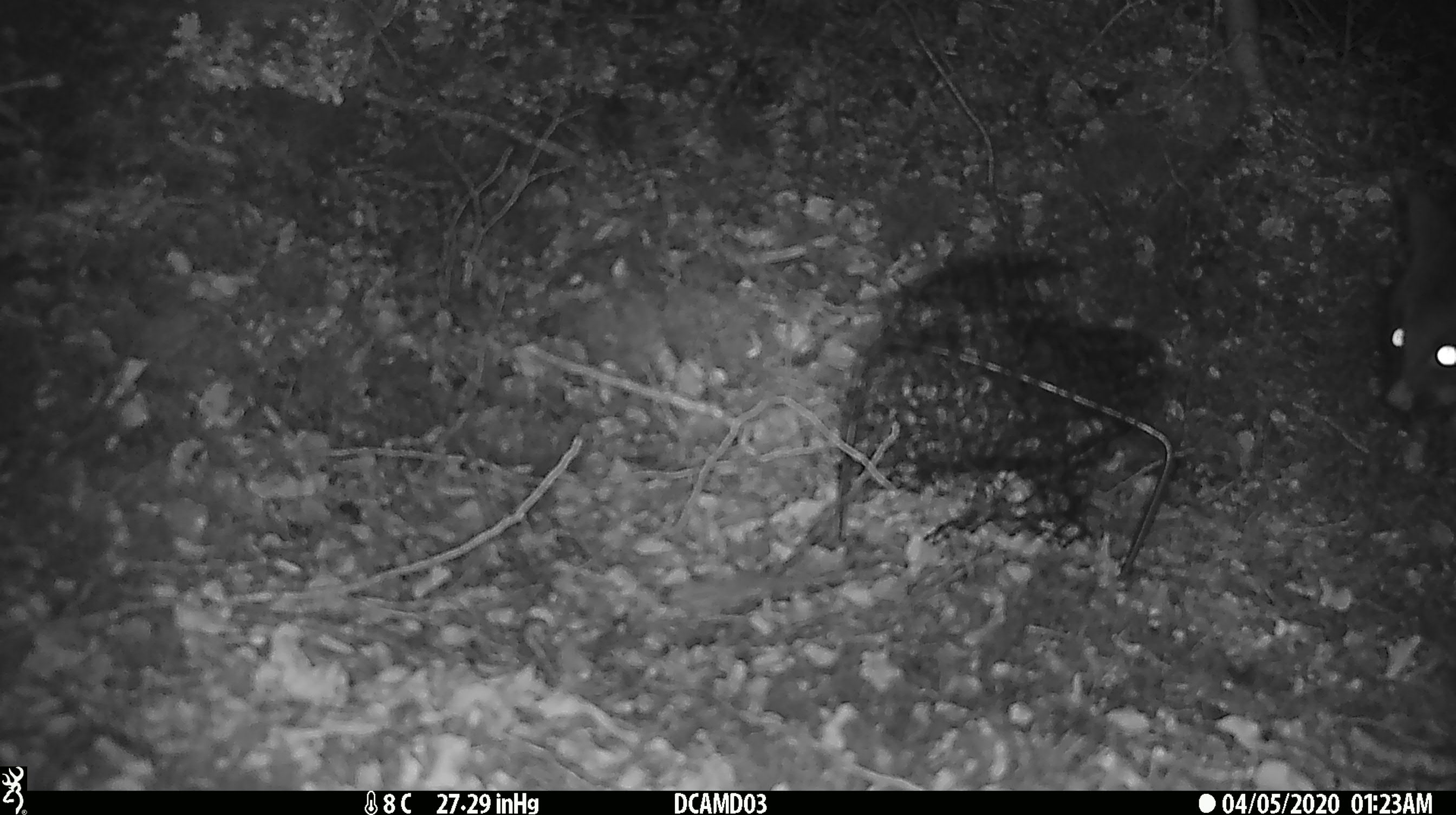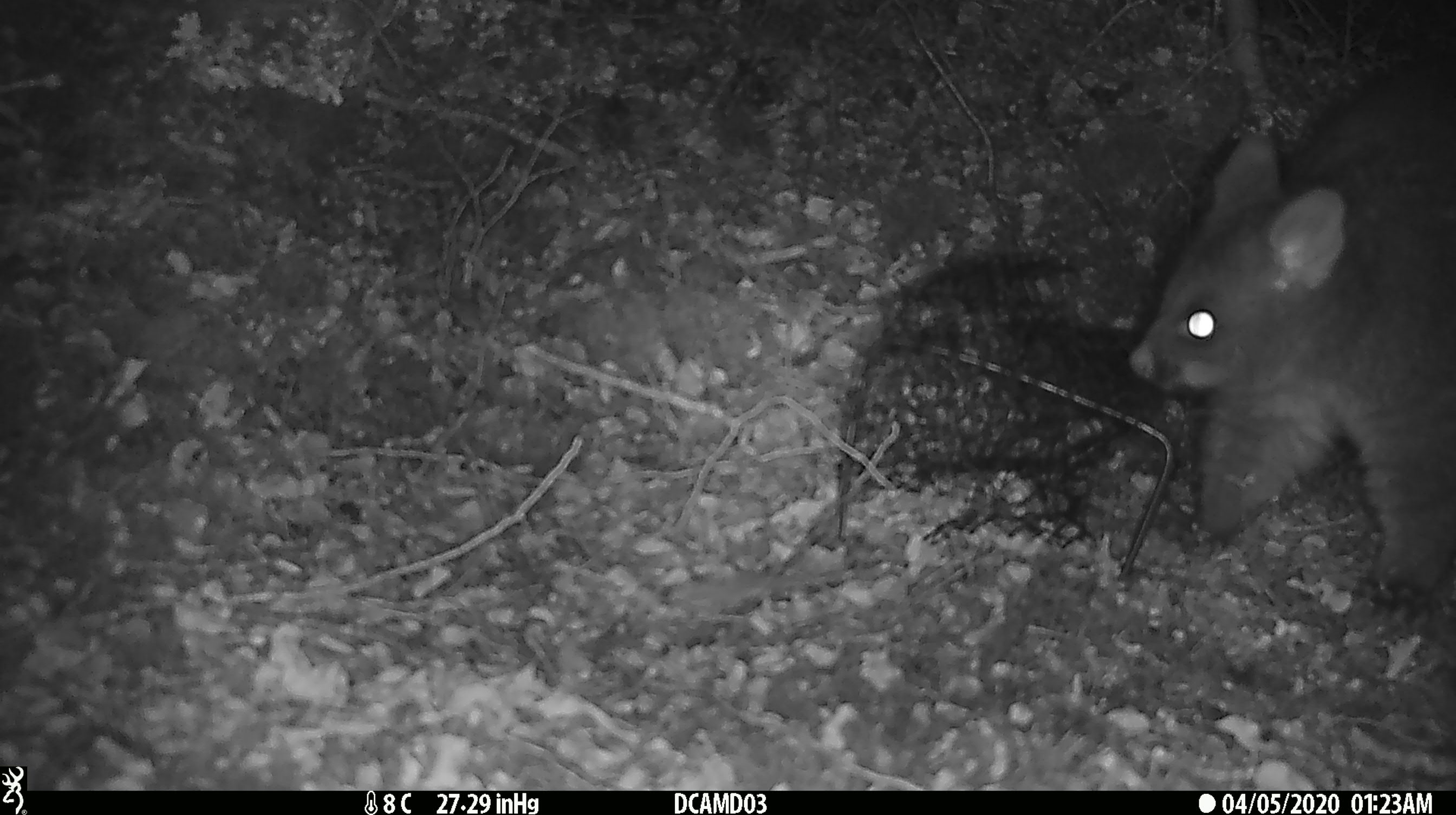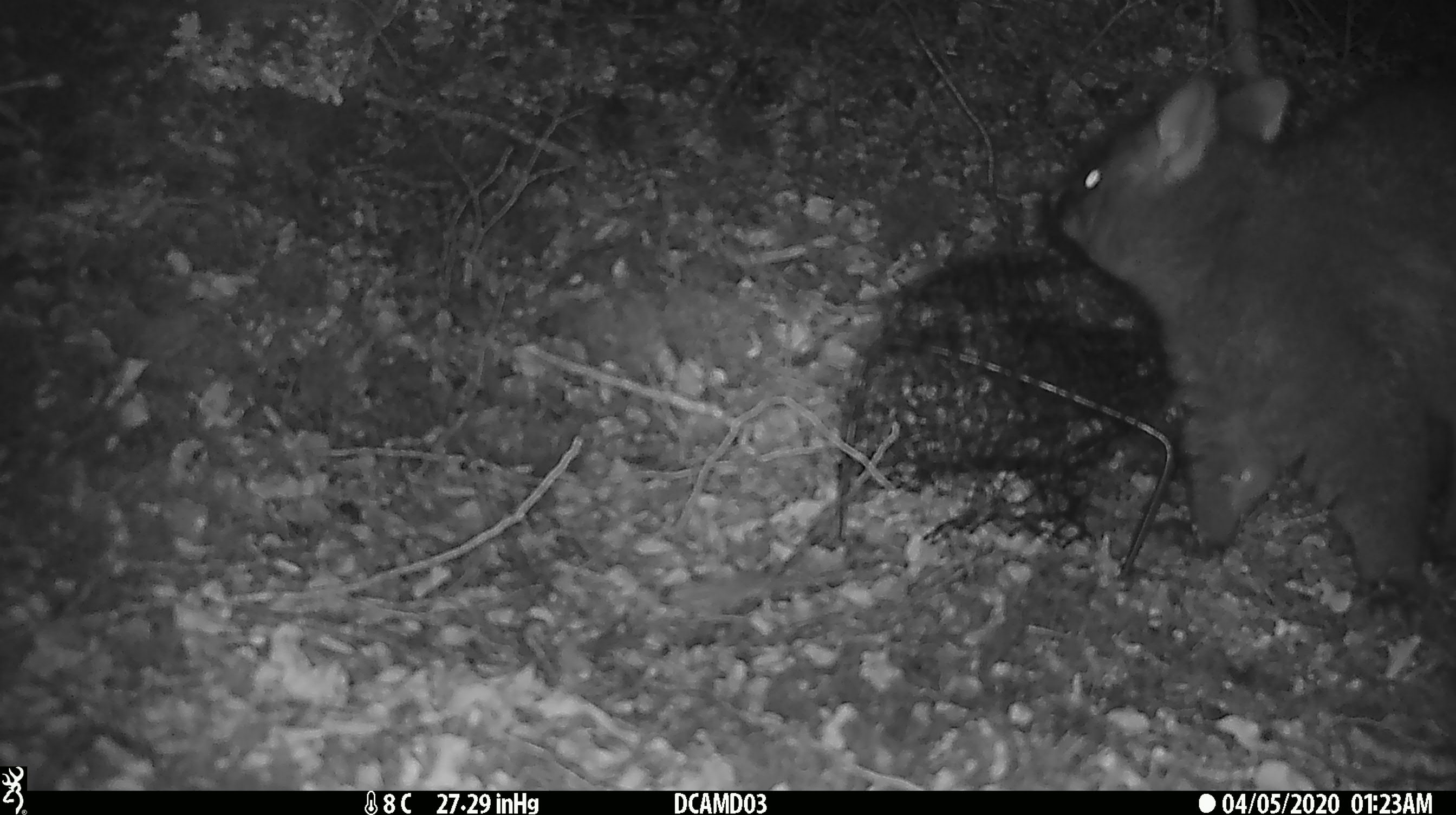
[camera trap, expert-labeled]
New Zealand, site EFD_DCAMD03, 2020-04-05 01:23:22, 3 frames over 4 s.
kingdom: Animalia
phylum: Chordata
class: Mammalia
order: Diprotodontia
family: Phalangeridae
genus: Trichosurus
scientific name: Trichosurus vulpecula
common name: common brushtail possum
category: possum